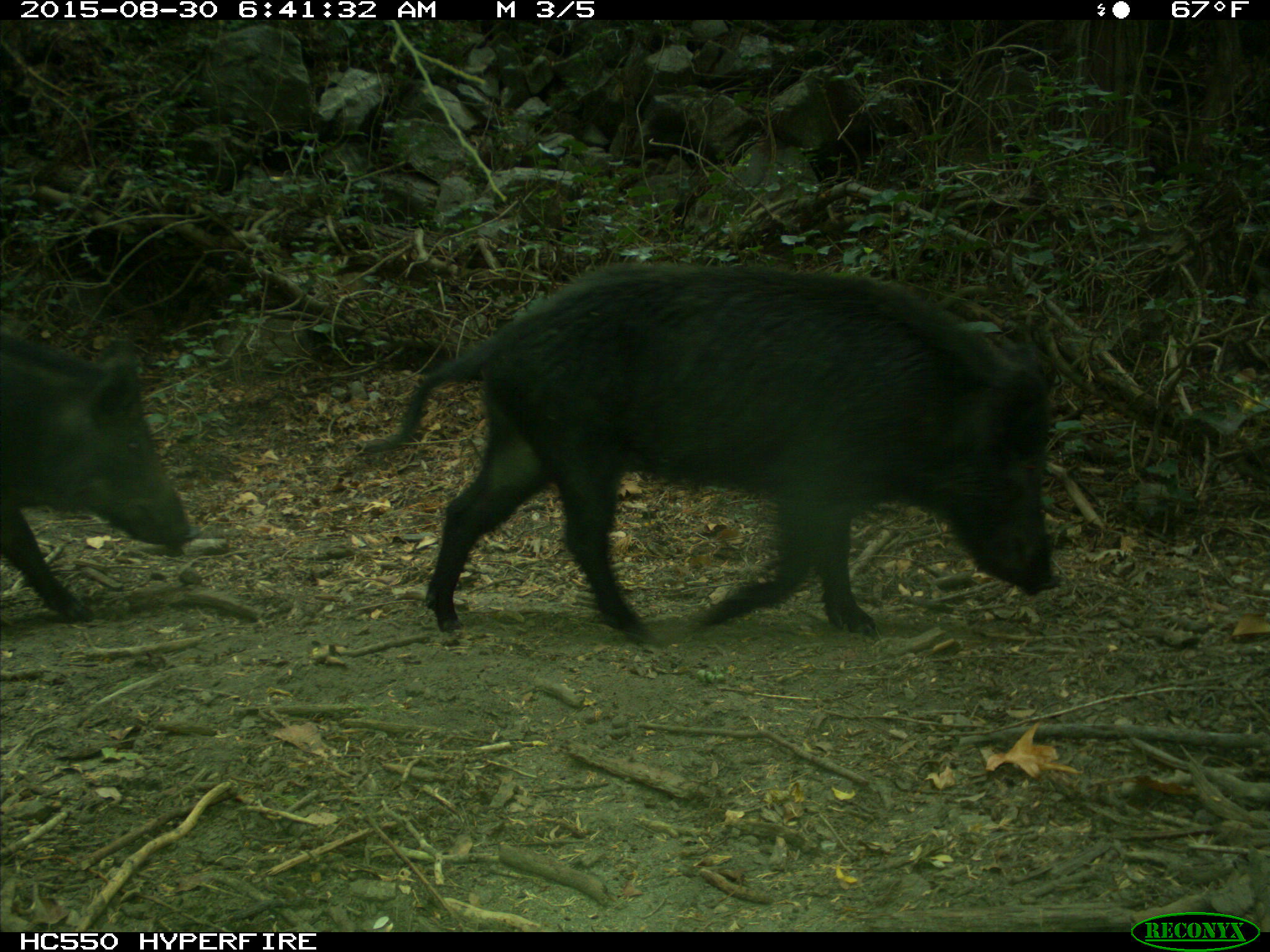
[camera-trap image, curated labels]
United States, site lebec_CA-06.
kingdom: Animalia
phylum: Chordata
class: Mammalia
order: Artiodactyla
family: Suidae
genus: Sus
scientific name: Sus scrofa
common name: wild boar